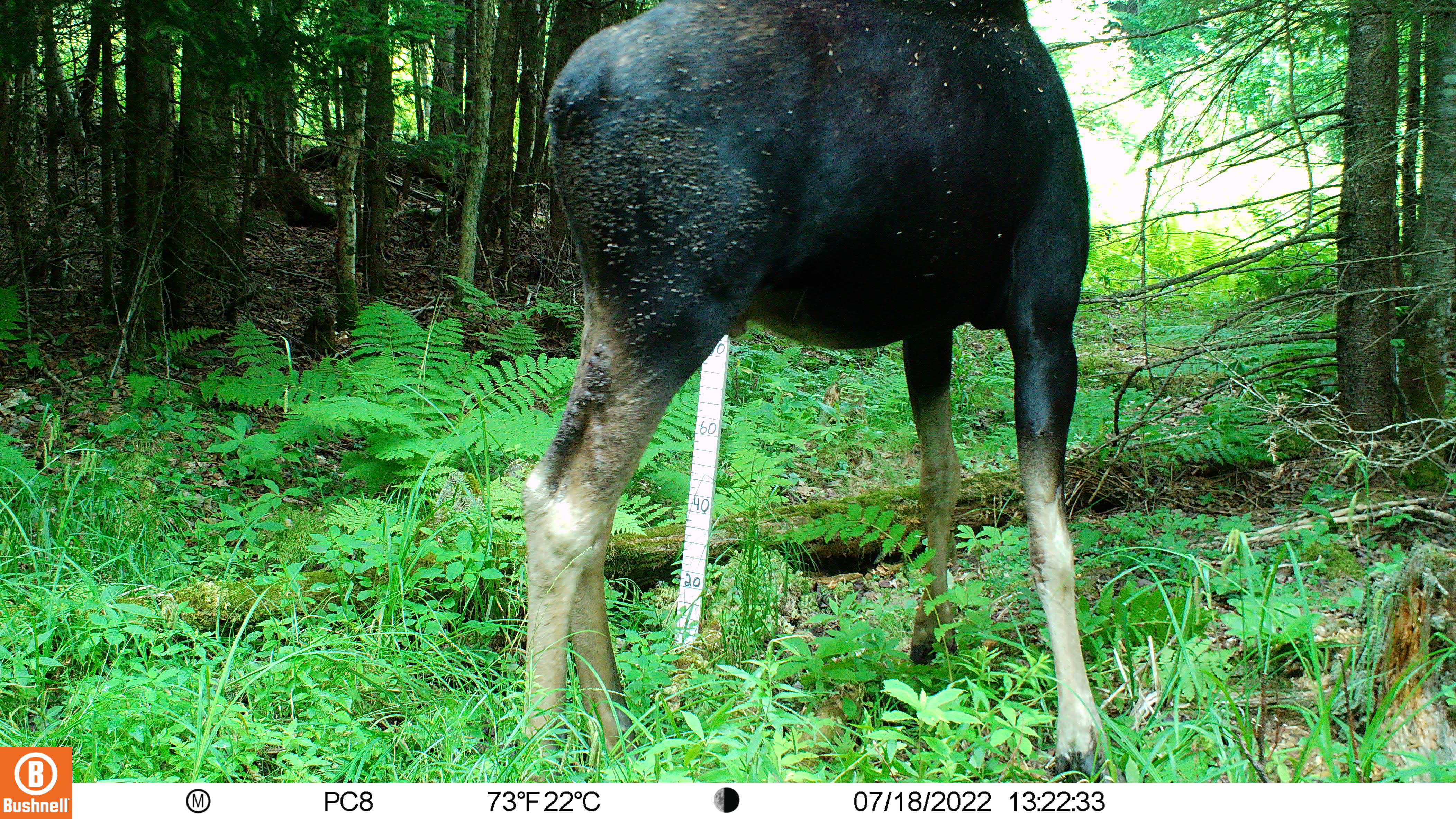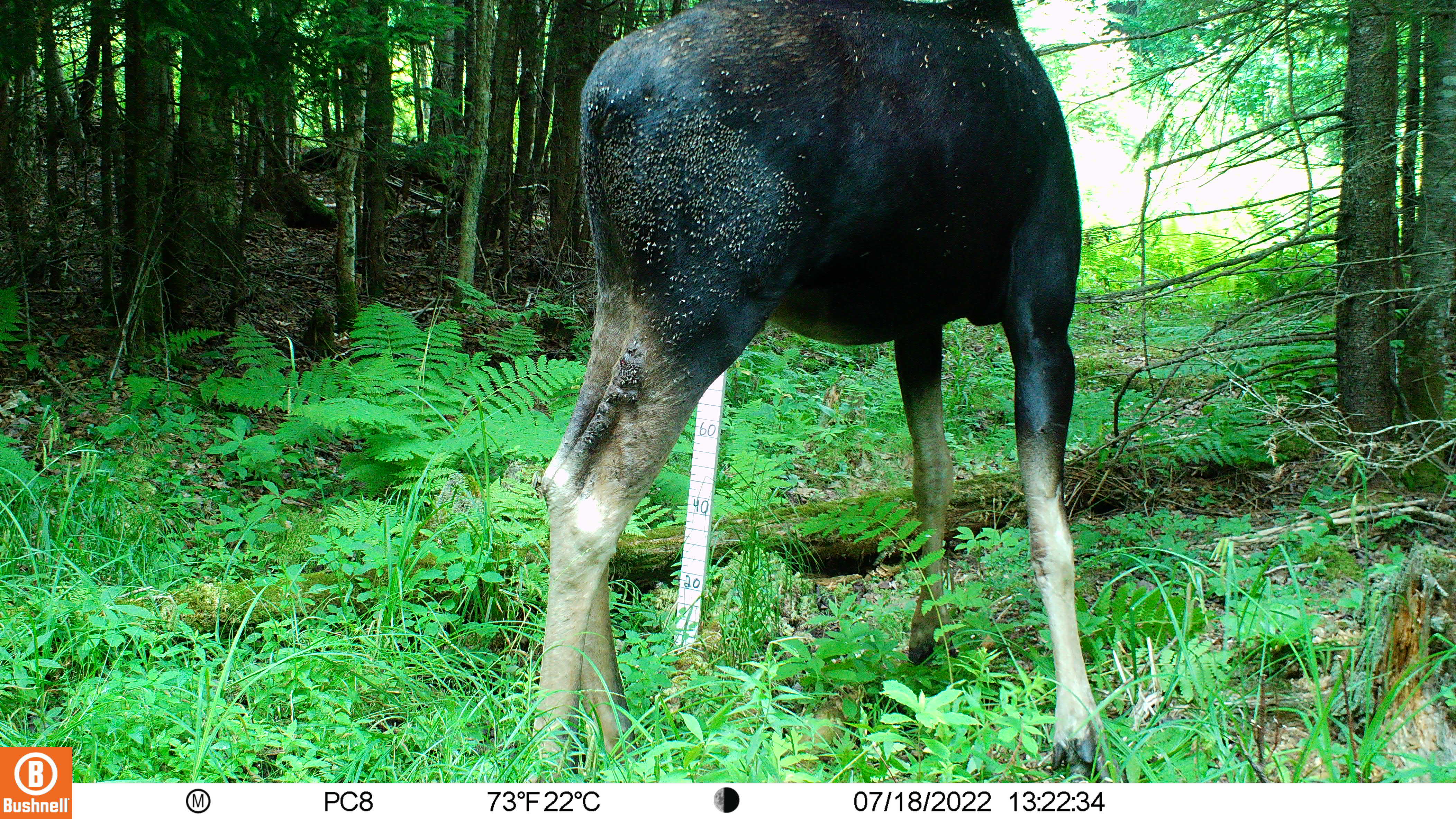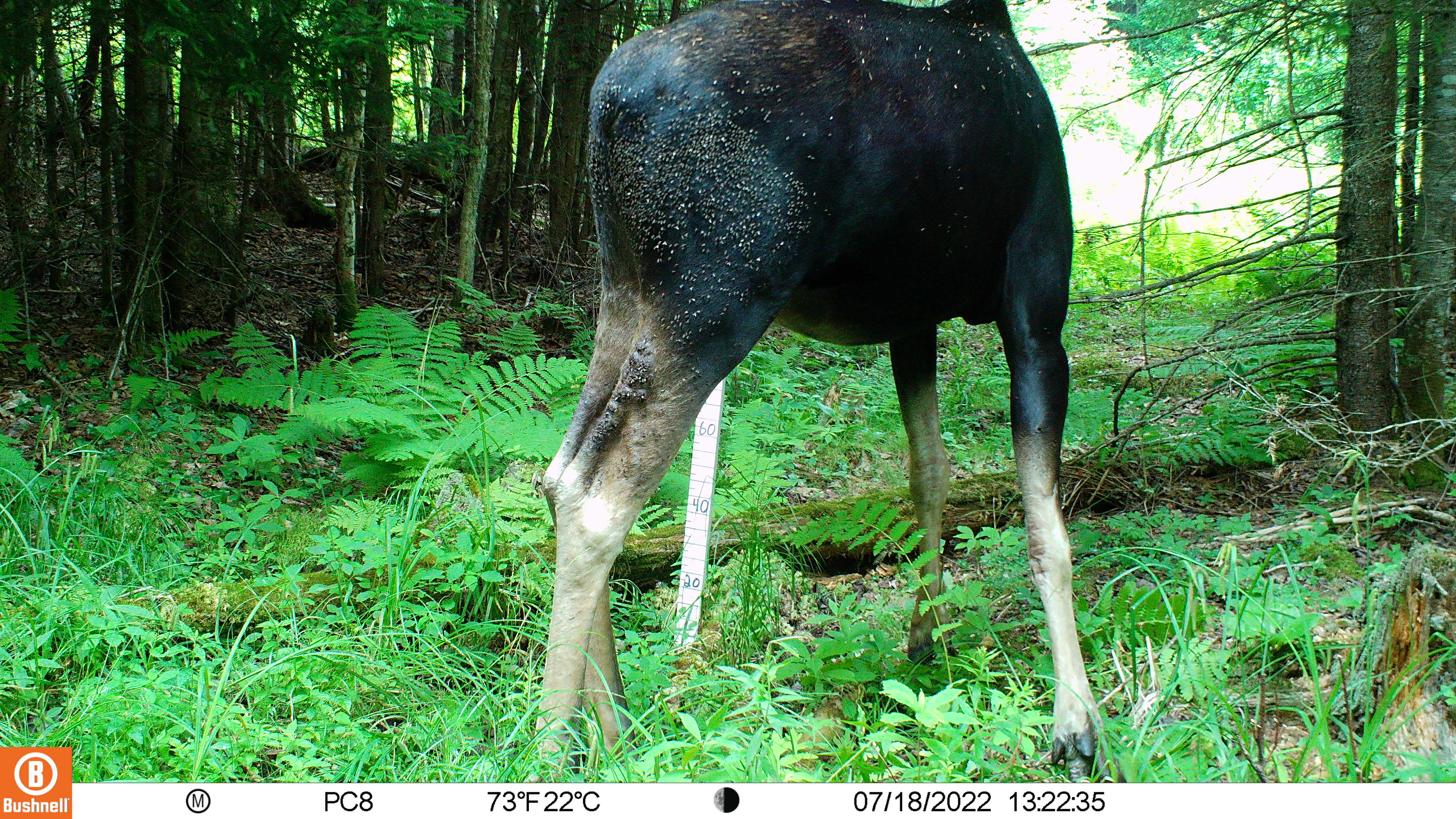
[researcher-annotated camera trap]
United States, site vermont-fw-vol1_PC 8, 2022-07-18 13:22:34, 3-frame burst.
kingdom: Animalia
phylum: Chordata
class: Mammalia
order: Artiodactyla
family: Cervidae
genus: Alces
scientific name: Alces alces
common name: moose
Moose (Alces alces).